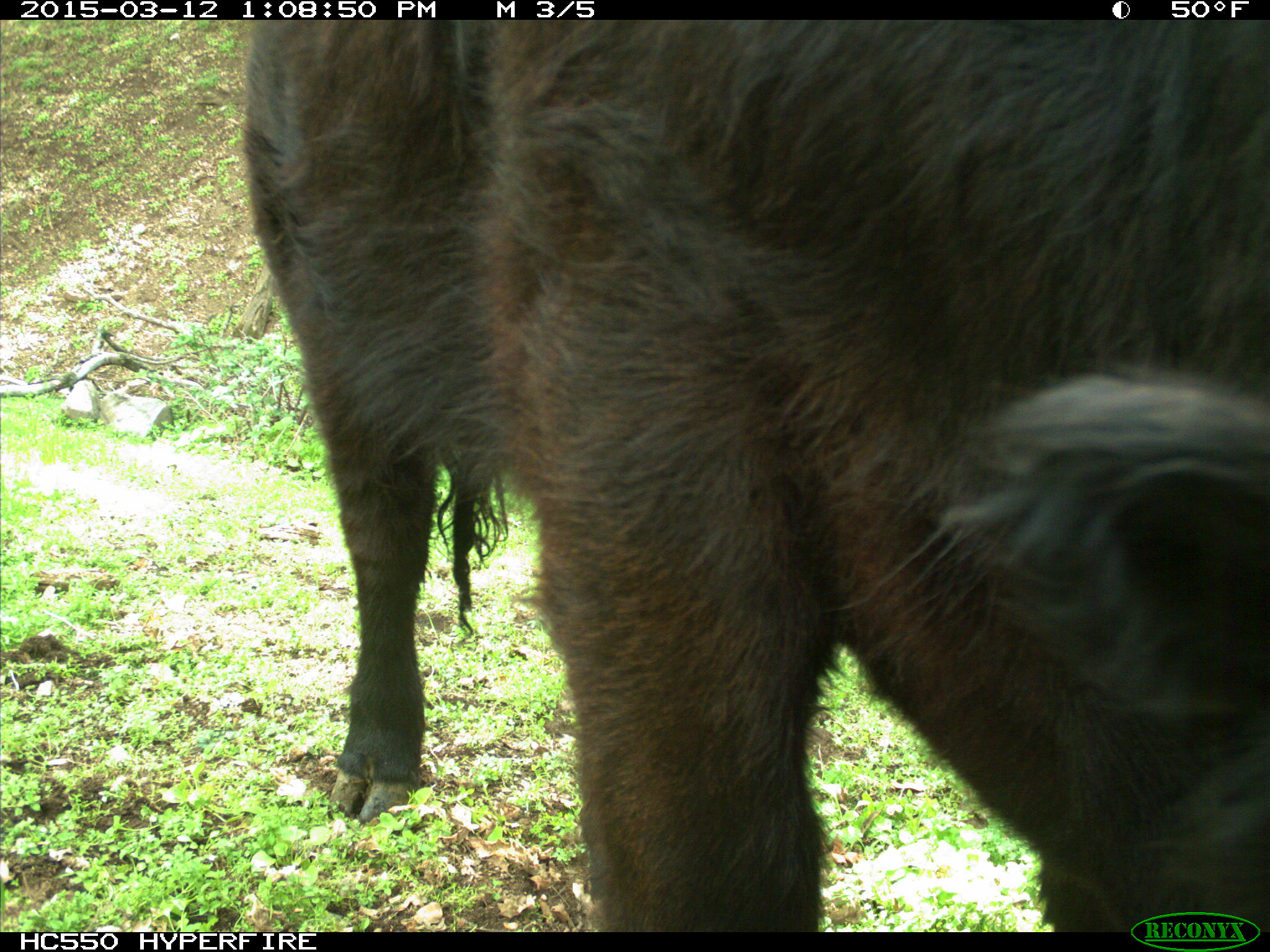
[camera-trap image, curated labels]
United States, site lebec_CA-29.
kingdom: Animalia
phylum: Chordata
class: Mammalia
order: Artiodactyla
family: Bovidae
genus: Bos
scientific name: Bos taurus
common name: domestic cow